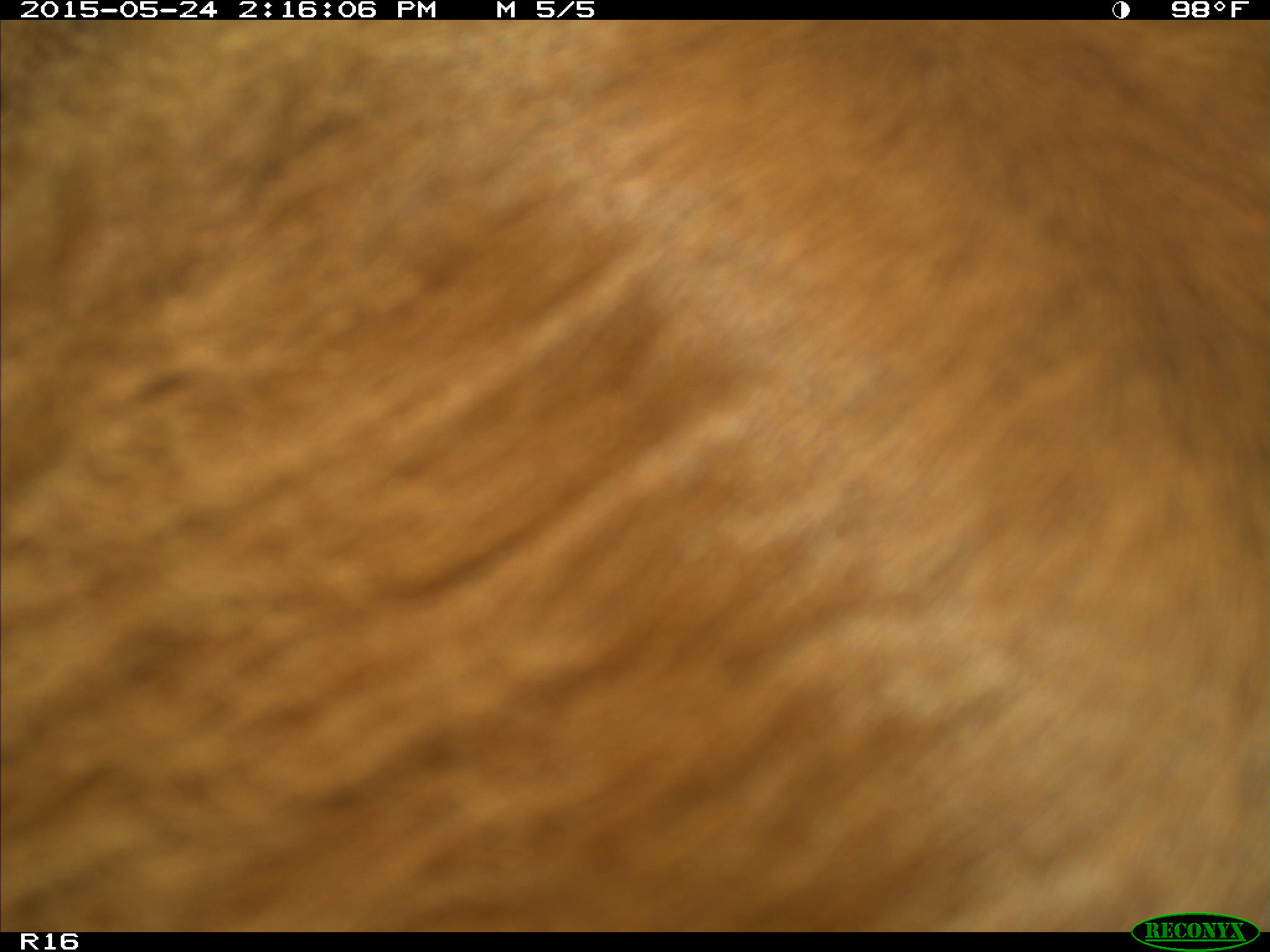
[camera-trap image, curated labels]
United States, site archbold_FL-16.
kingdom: Animalia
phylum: Chordata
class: Mammalia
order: Artiodactyla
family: Bovidae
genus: Bos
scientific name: Bos taurus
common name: domestic cow